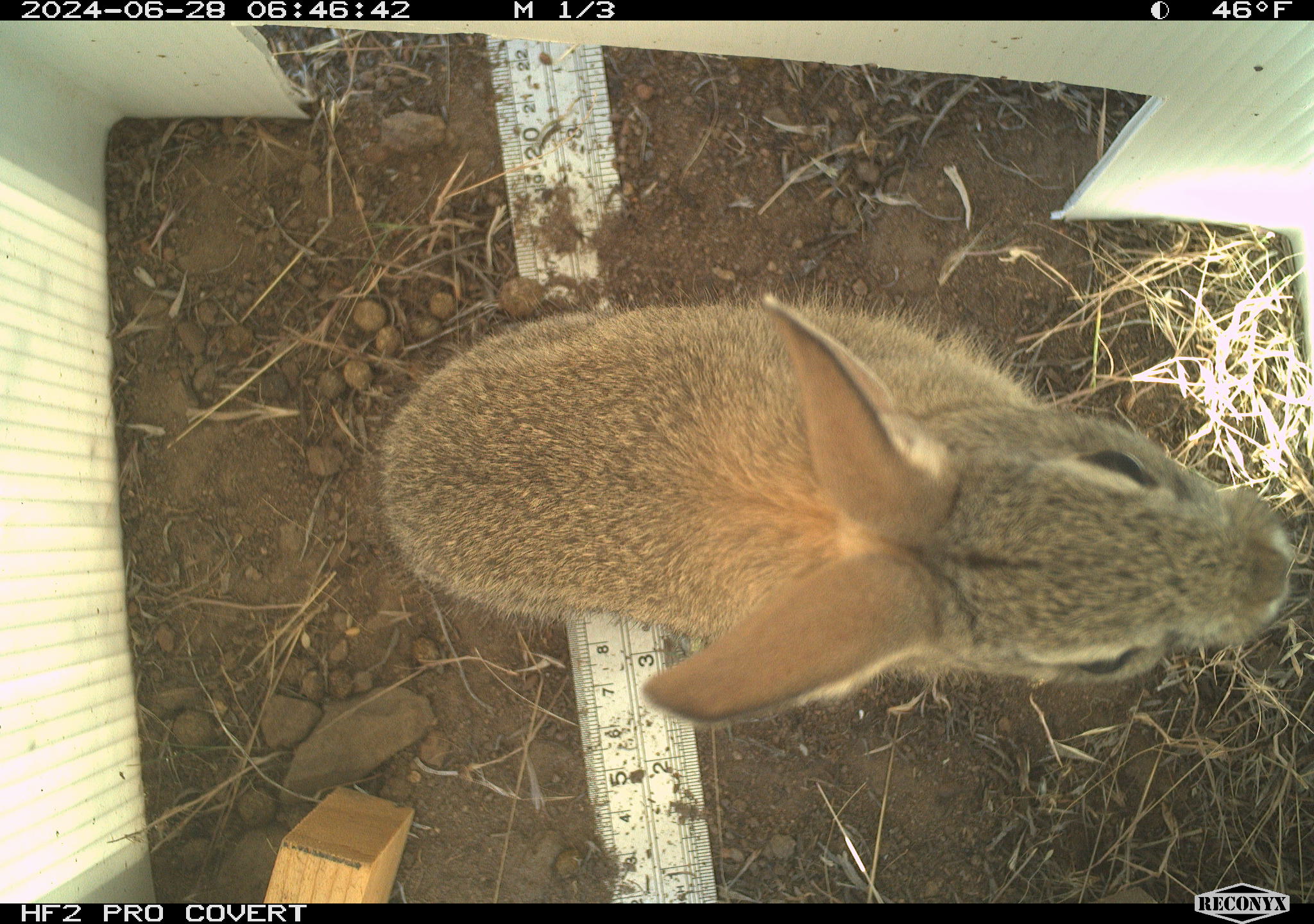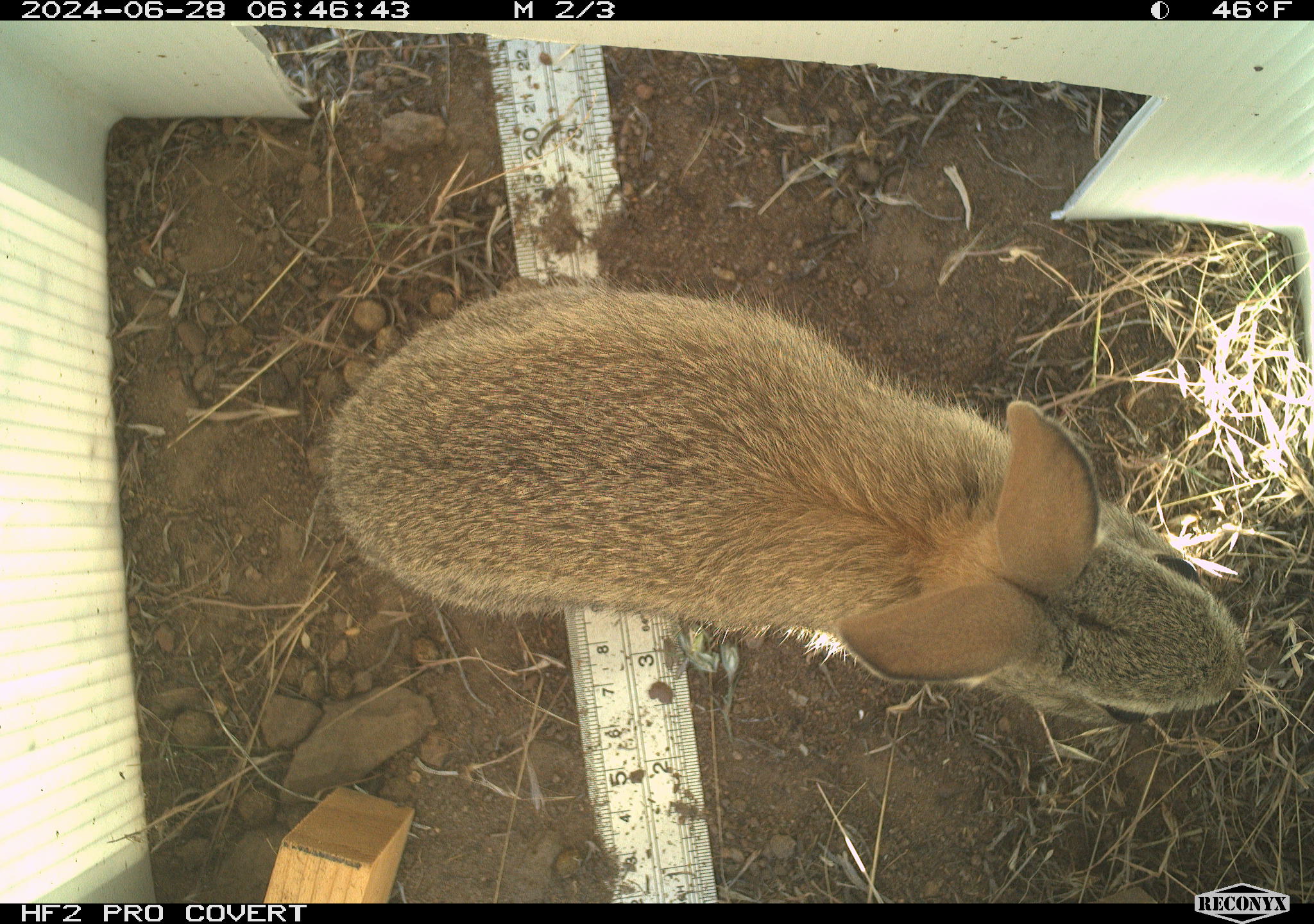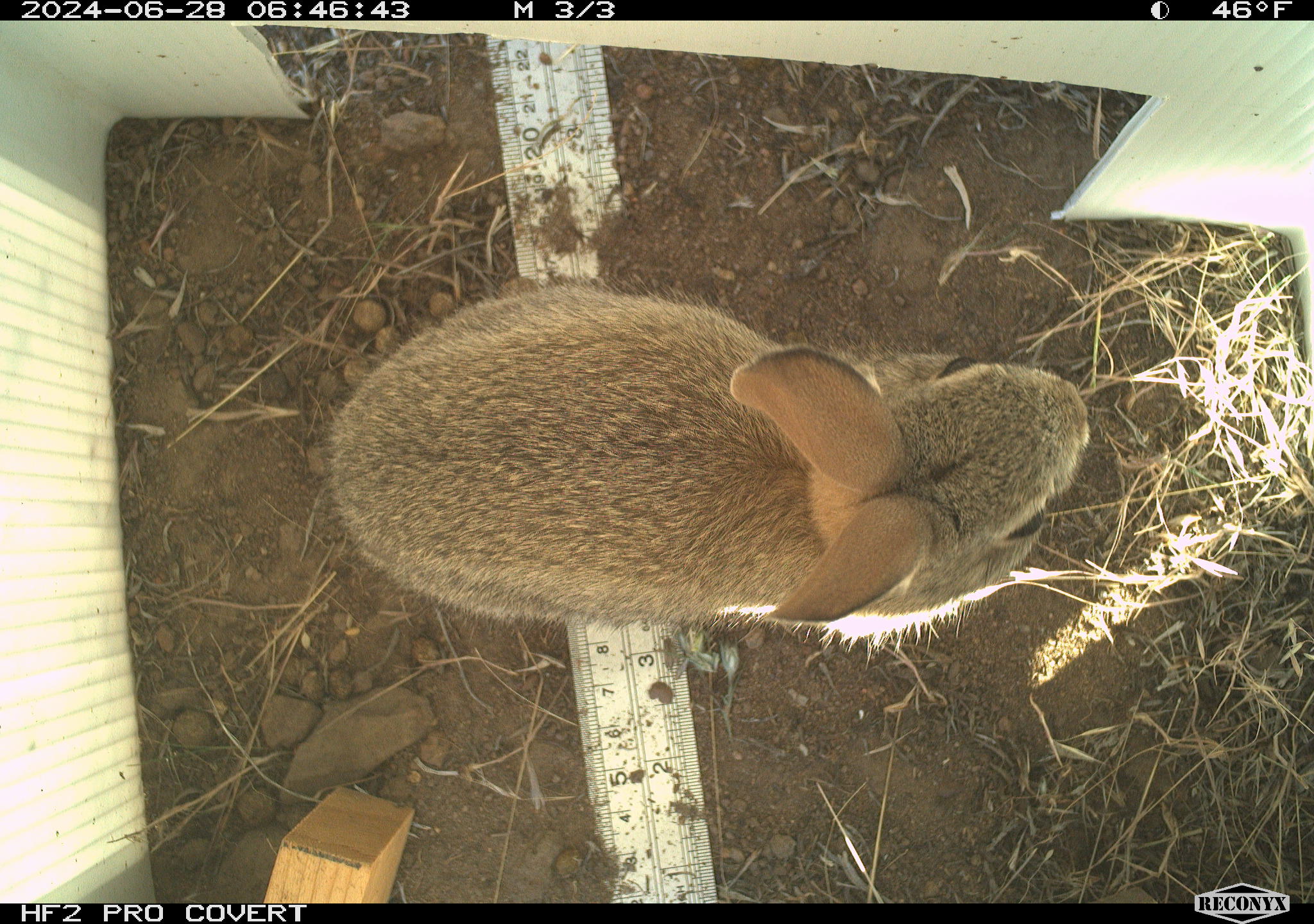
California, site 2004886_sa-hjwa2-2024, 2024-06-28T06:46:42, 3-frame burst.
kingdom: Animalia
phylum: Chordata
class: Mammalia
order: Lagomorpha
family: Leporidae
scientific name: Leporidae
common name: rabbit or hare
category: rabbit and hare family